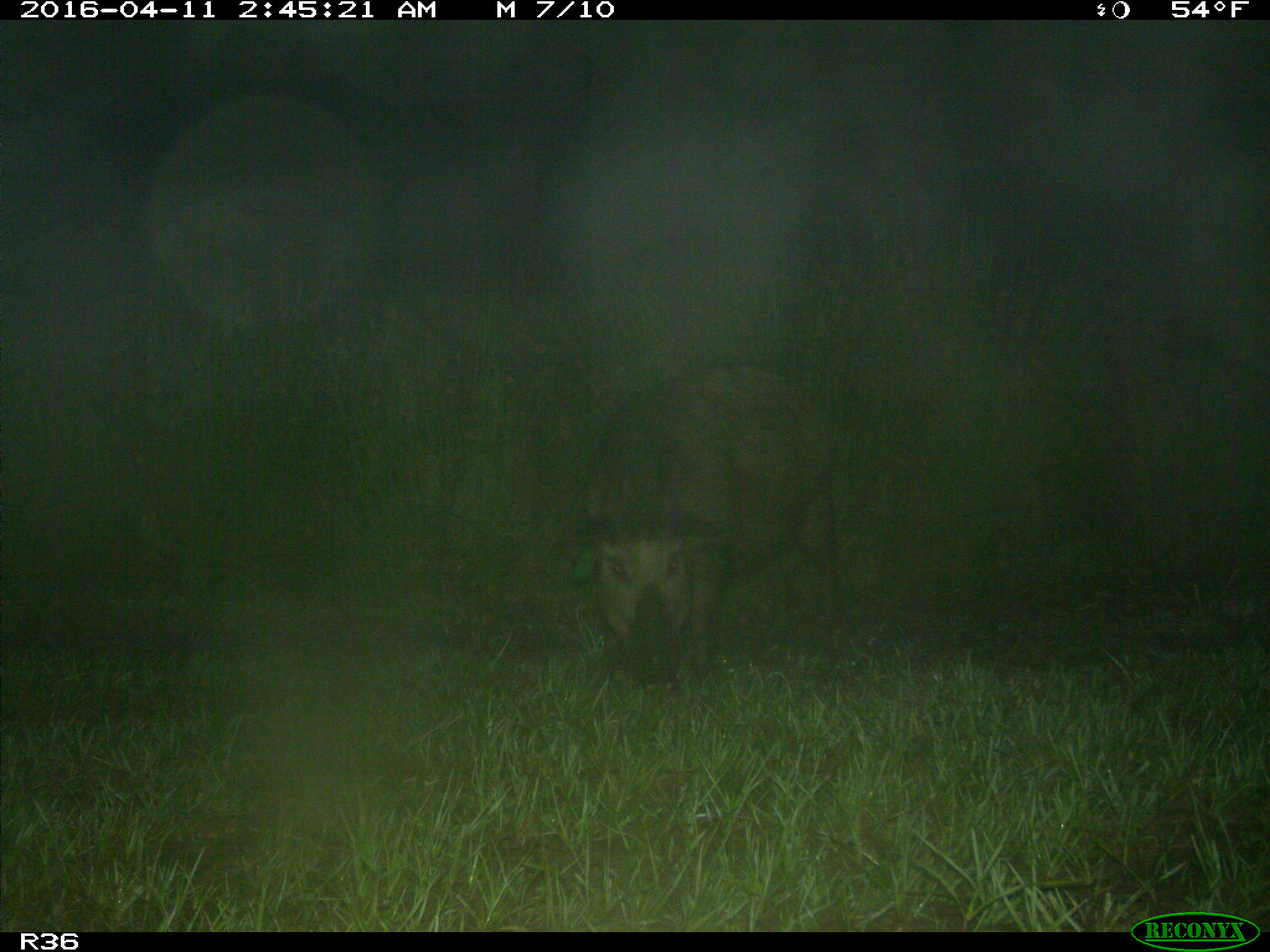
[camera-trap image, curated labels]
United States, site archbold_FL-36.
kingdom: Animalia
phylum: Chordata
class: Mammalia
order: Artiodactyla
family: Suidae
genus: Sus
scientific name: Sus scrofa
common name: wild boar